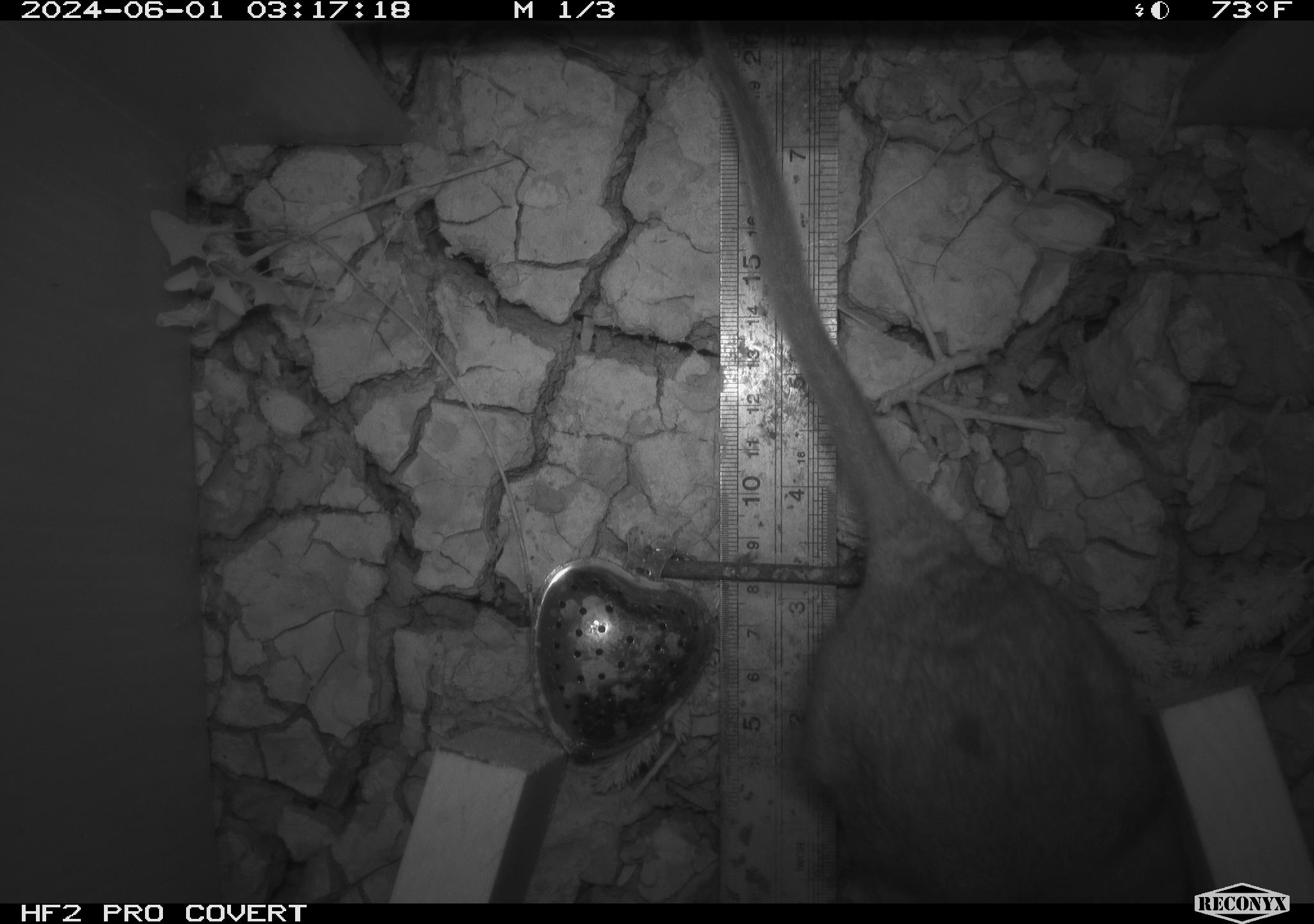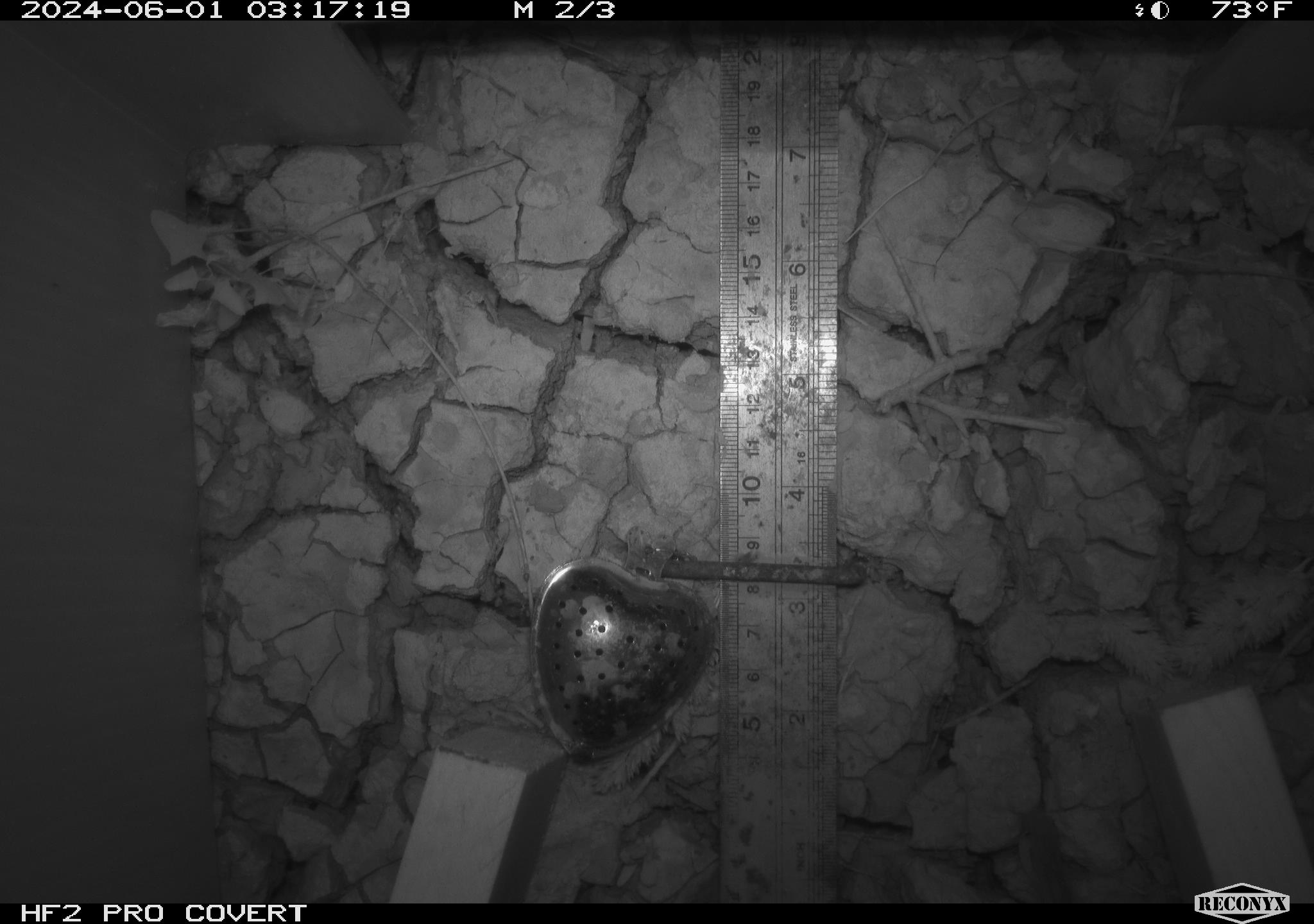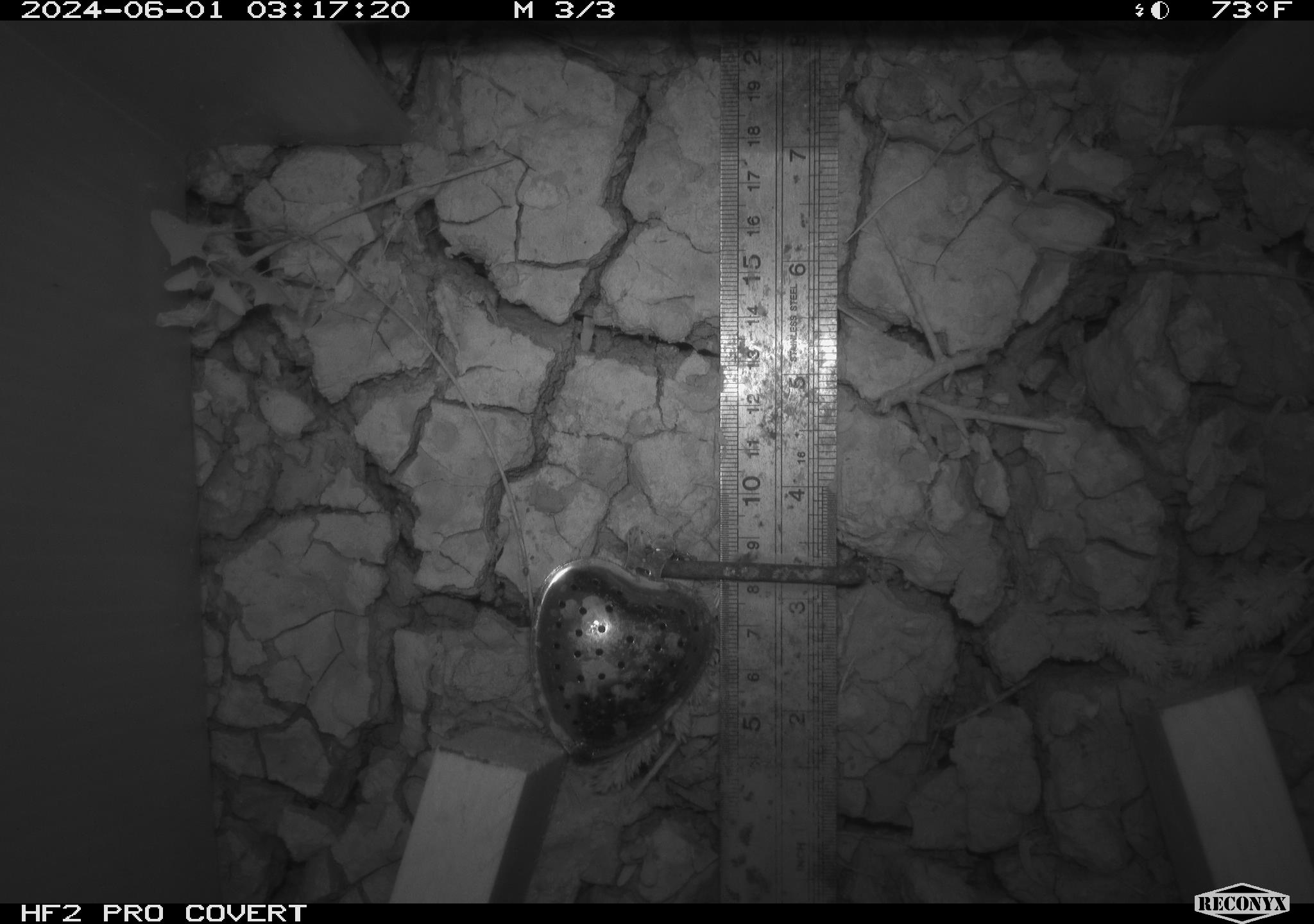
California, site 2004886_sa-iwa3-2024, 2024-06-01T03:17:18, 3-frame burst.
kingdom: Animalia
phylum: Chordata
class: Mammalia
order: Rodentia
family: Cricetidae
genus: Neotoma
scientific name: Neotoma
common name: pack rat or woodrat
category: neotoma species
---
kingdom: Animalia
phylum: Chordata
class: Mammalia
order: Rodentia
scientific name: Rodentia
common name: rodent